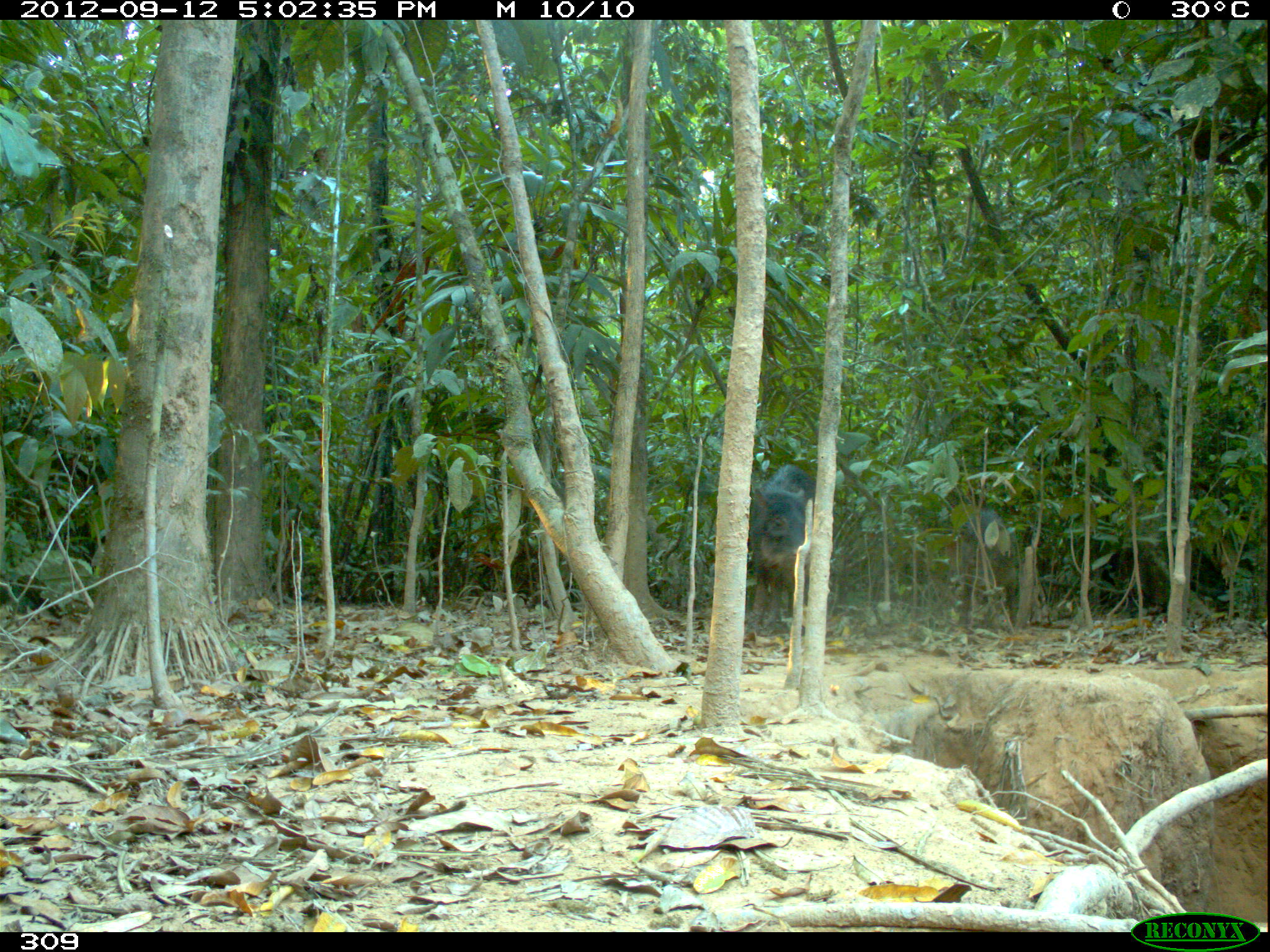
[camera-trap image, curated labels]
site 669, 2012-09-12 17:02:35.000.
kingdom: Animalia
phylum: Chordata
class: Mammalia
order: Artiodactyla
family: Tayassuidae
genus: Tayassu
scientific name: Tayassu pecari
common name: white-lipped peccary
Tayassu pecari (white-lipped peccary).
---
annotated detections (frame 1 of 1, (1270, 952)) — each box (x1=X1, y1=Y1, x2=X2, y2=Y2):
tayassu pecari: (x1=749, y1=464, x2=810, y2=626); (x1=958, y1=506, x2=1020, y2=629)